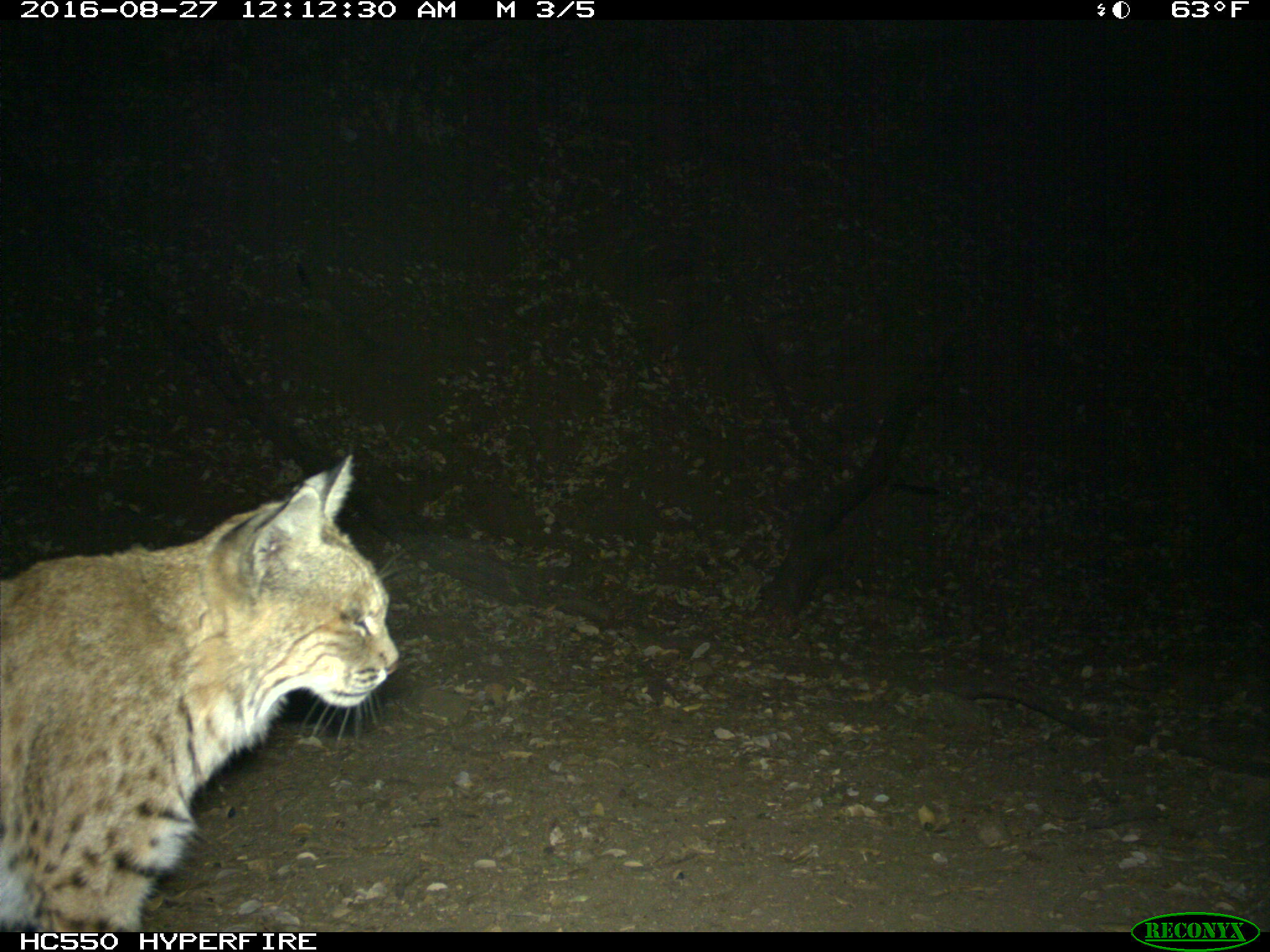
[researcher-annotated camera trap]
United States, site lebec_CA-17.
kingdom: Animalia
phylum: Chordata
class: Mammalia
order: Carnivora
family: Felidae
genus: Lynx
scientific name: Lynx rufus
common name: bobcat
Lynx rufus (bobcat).